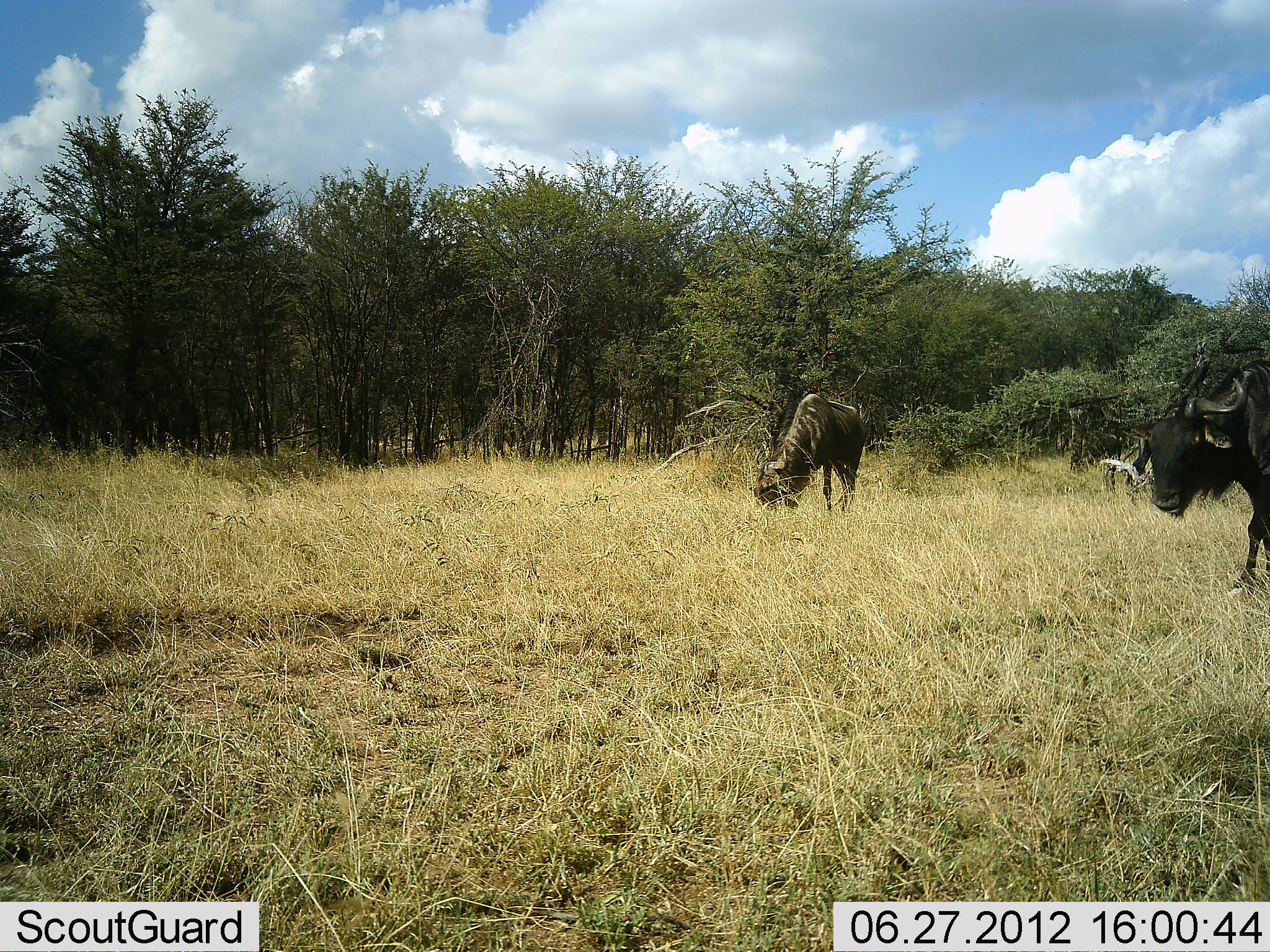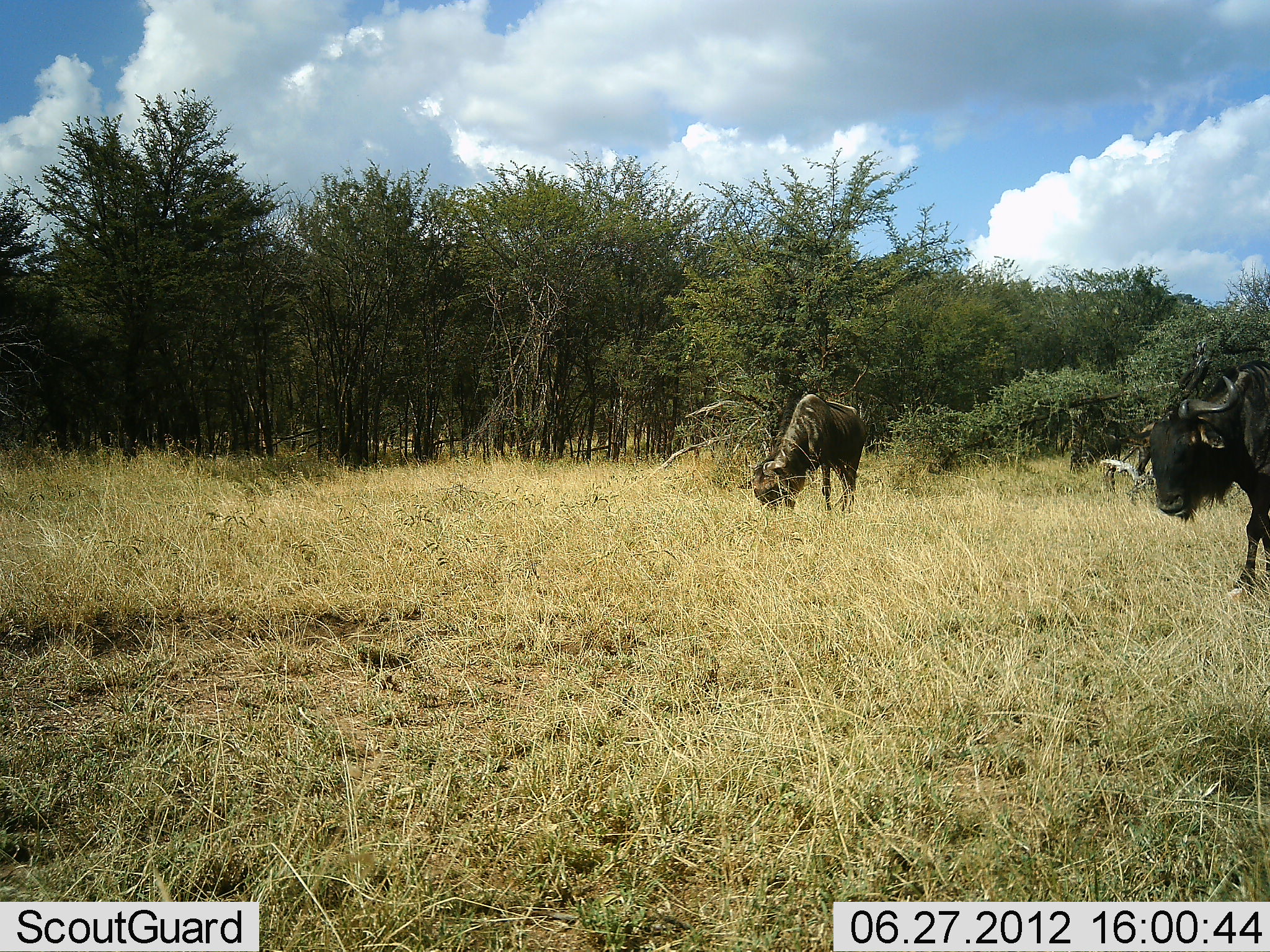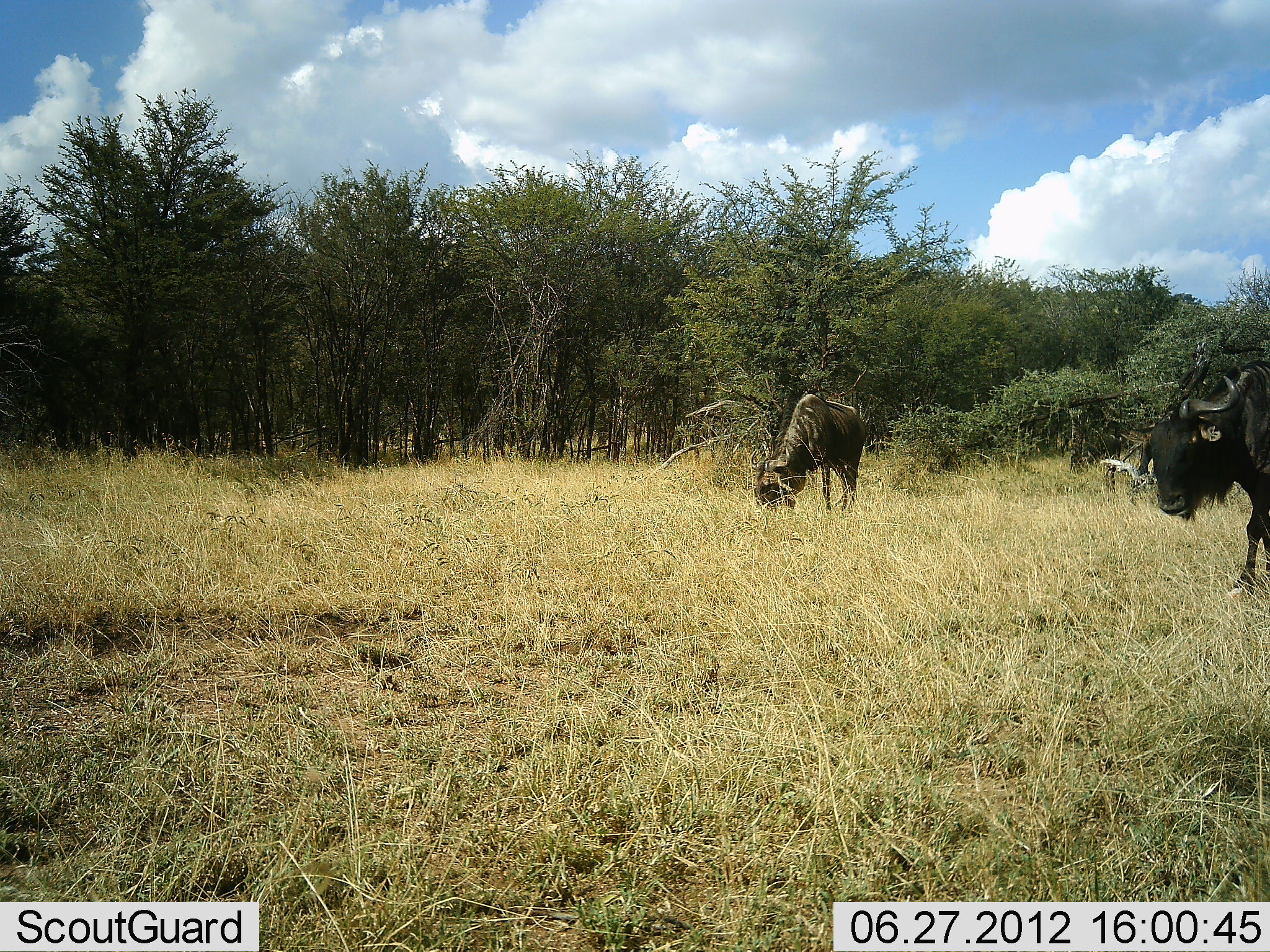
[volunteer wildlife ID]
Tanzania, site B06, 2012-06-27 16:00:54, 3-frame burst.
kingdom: Animalia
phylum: Chordata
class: Mammalia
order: Artiodactyla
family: Bovidae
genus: Connochaetes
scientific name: Connochaetes taurinus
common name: blue wildebeest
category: wildebeest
Wildebeest (blue wildebeest) (Connochaetes taurinus), count 2. Behavior (volunteer vote fractions): standing 82%, resting 0%, moving 9%, interacting 0%. Young present (vote fraction): 0%. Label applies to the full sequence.